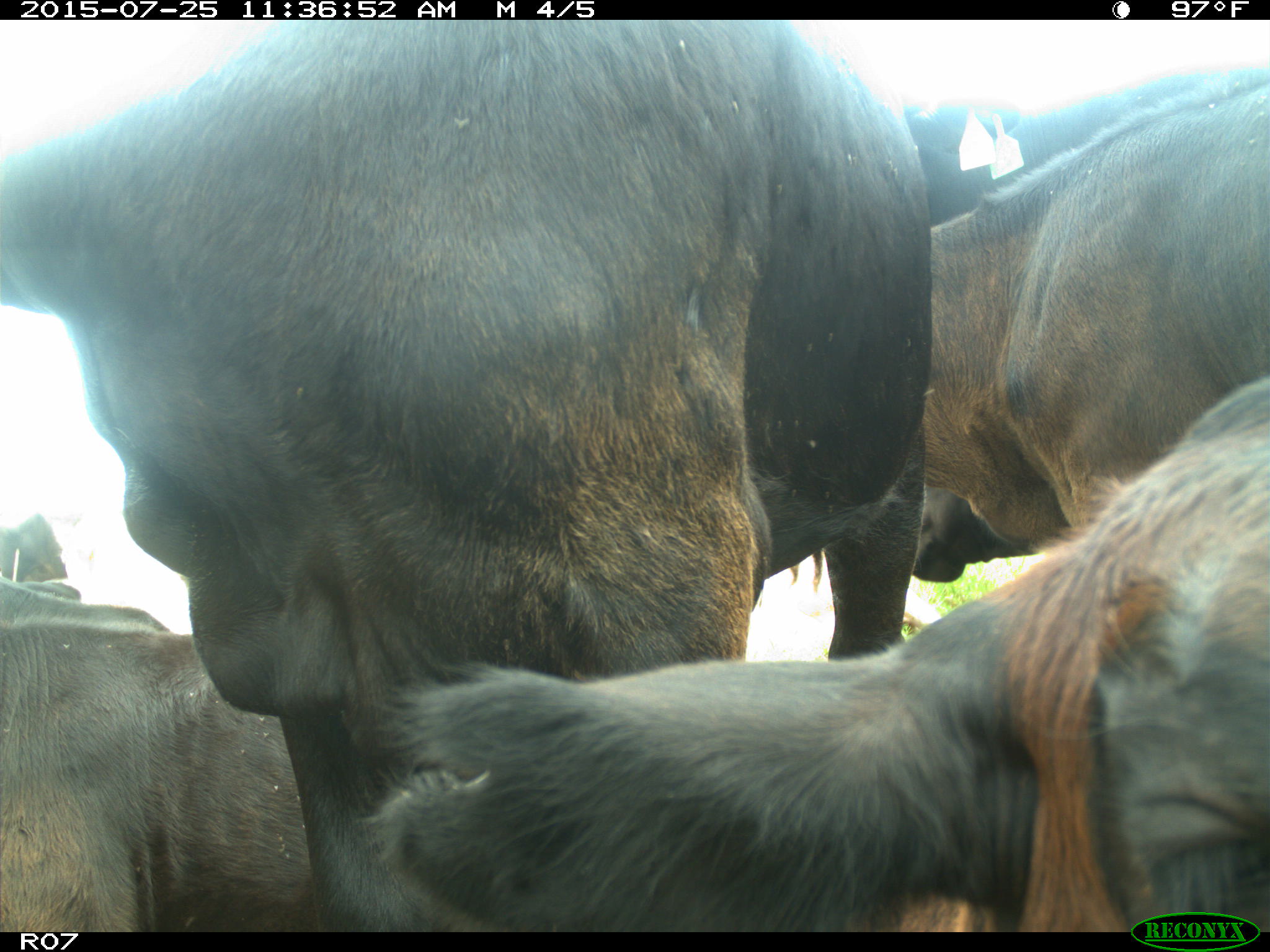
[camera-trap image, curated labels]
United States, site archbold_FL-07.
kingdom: Animalia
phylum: Chordata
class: Mammalia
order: Artiodactyla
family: Bovidae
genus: Bos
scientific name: Bos taurus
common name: domestic cow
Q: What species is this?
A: Bos taurus (domestic cow).